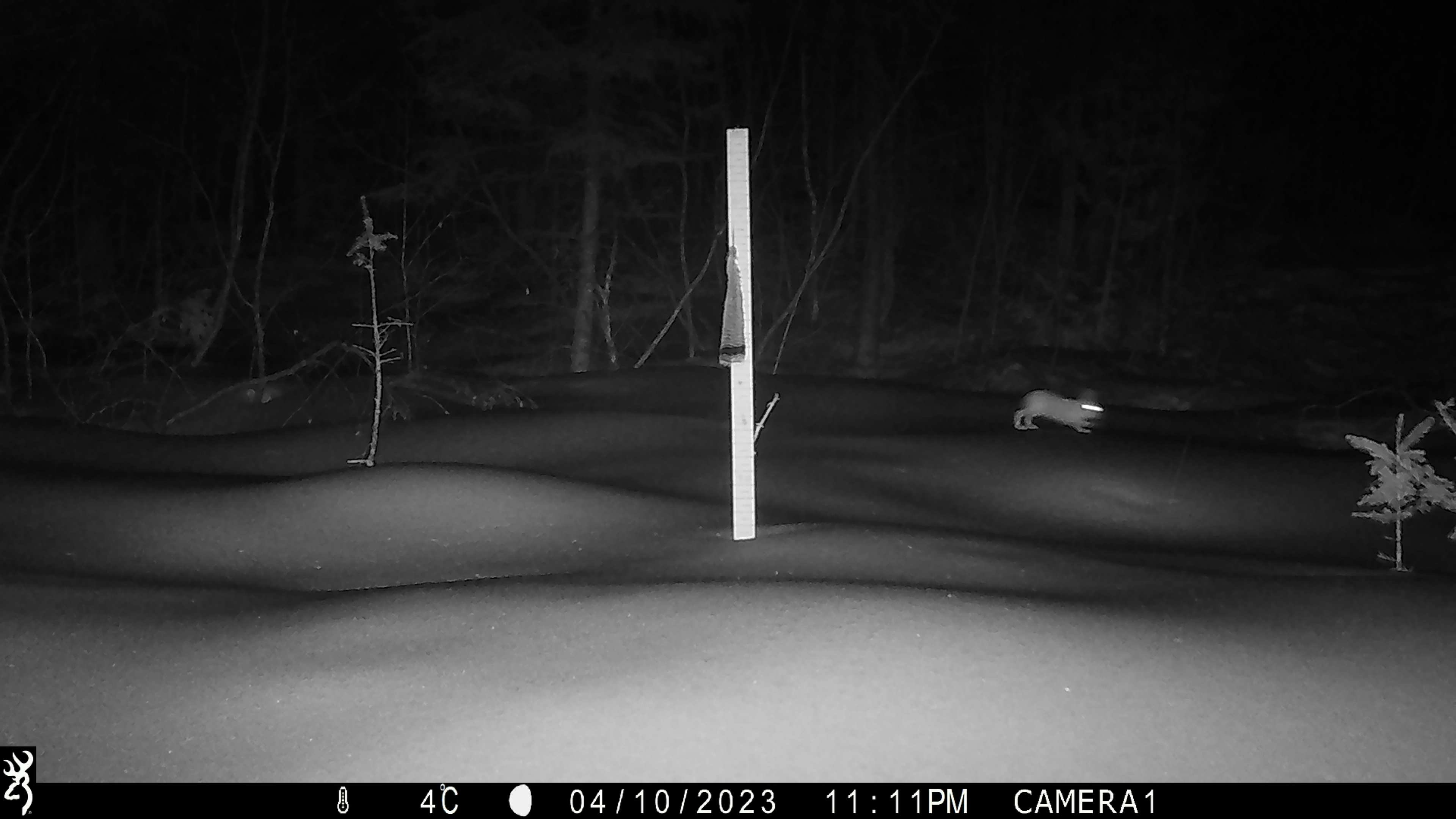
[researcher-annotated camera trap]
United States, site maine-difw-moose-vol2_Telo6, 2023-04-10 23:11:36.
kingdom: Animalia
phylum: Chordata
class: Mammalia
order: Lagomorpha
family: Leporidae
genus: Lepus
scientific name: Lepus americanus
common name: snowshoe hare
Snowshoe hare (Lepus americanus).